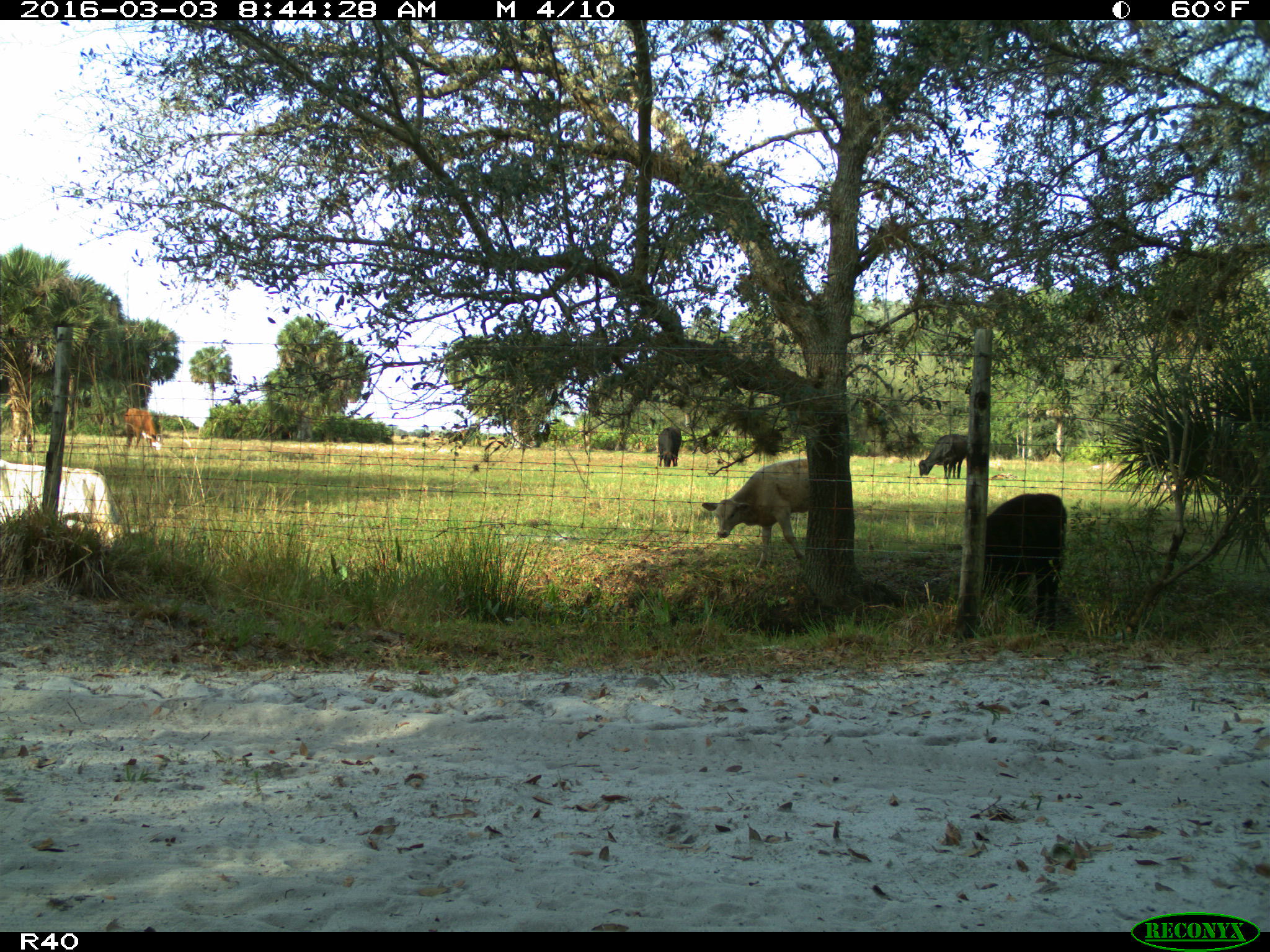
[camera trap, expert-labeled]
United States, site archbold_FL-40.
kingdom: Animalia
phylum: Chordata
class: Mammalia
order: Artiodactyla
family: Bovidae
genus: Bos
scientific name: Bos taurus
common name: domestic cow